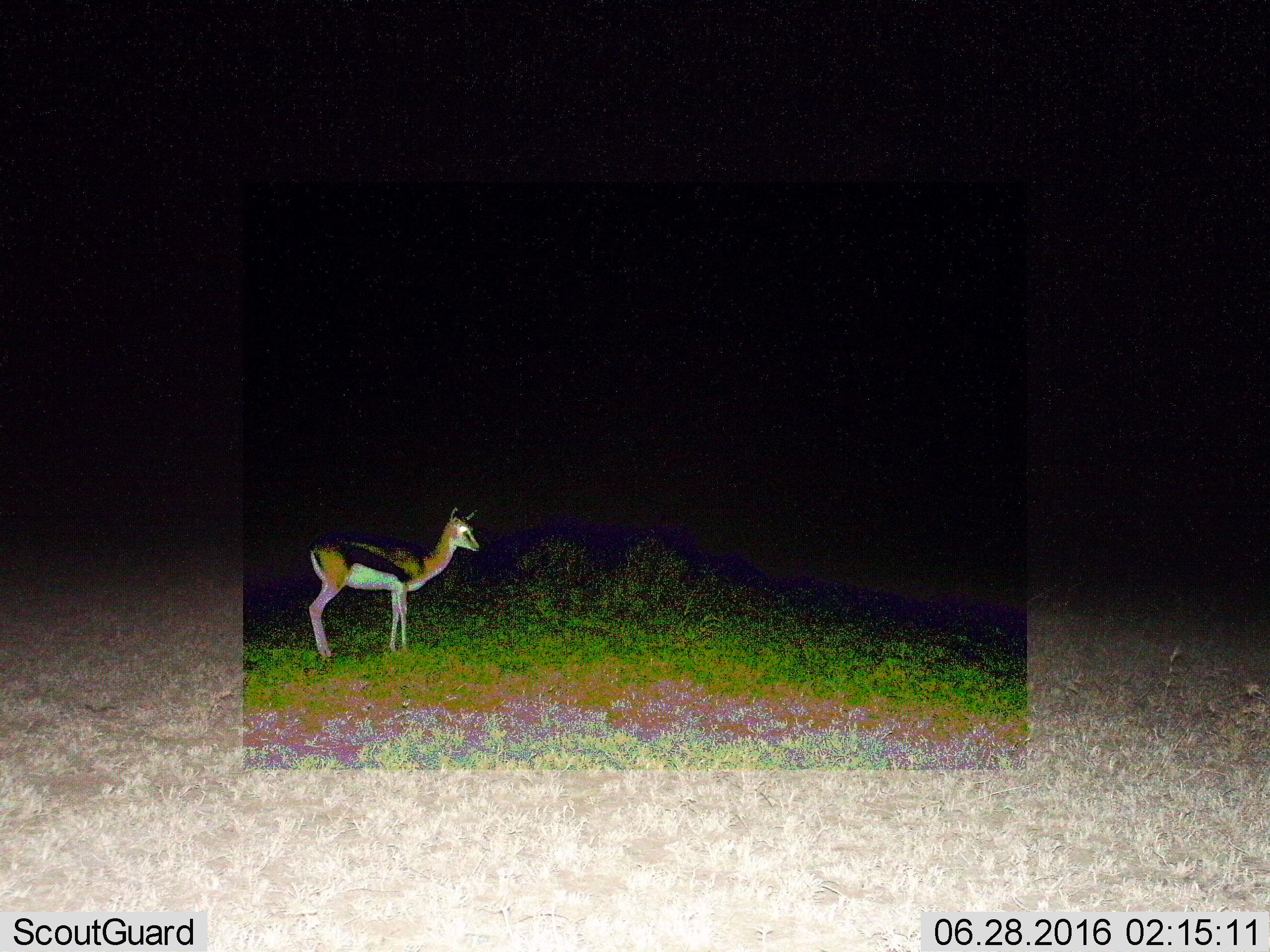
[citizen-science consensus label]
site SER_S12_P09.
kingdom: Animalia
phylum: Chordata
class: Mammalia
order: Artiodactyla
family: Bovidae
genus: Eudorcas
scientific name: Eudorcas thomsonii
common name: thomson's gazelle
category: gazellethomsons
Gazellethomsons (thomson's gazelle) (Eudorcas thomsonii), count 1. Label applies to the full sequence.